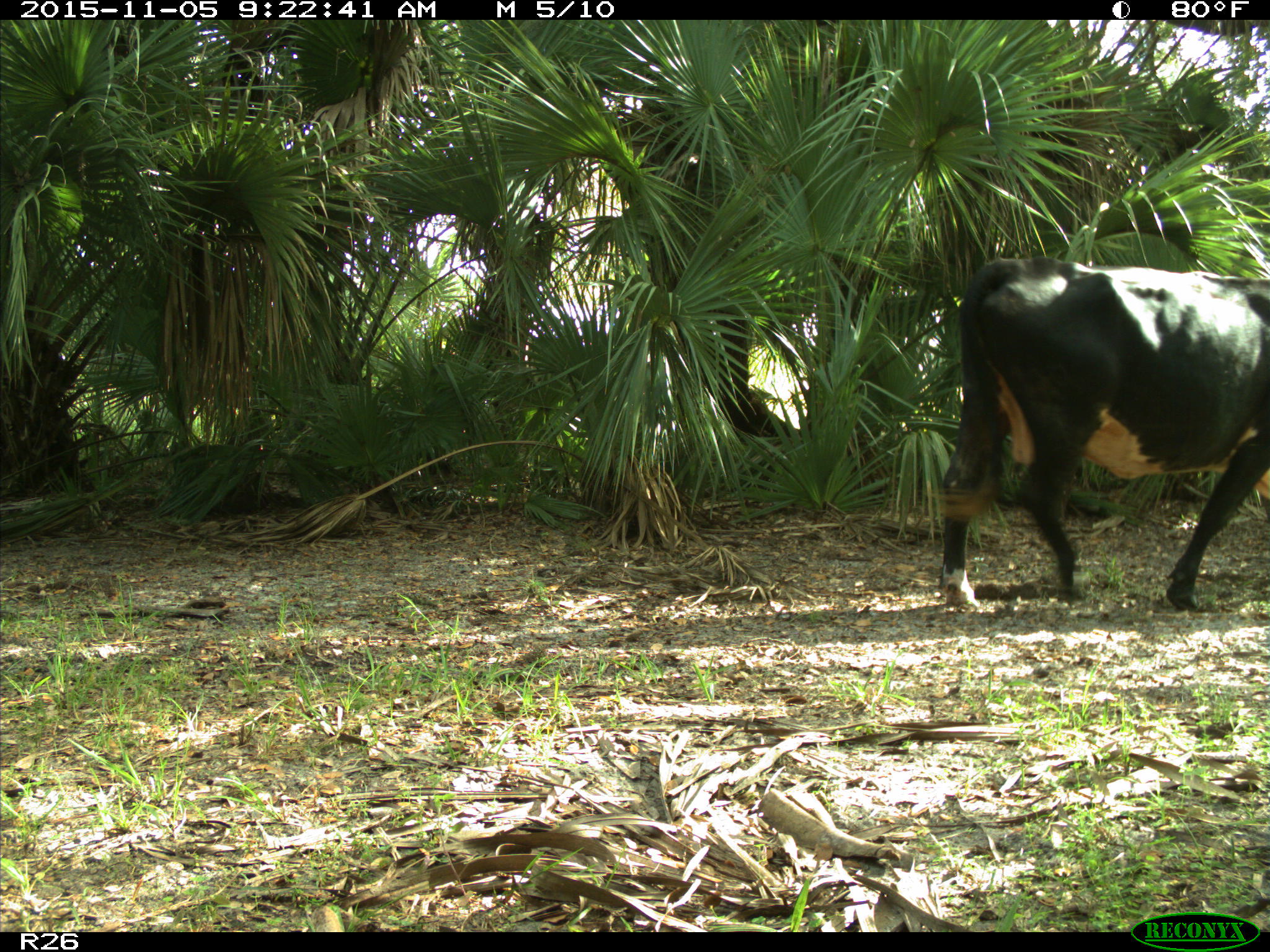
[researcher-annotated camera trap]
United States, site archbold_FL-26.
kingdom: Animalia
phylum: Chordata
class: Mammalia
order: Artiodactyla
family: Bovidae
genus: Bos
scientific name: Bos taurus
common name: domestic cow